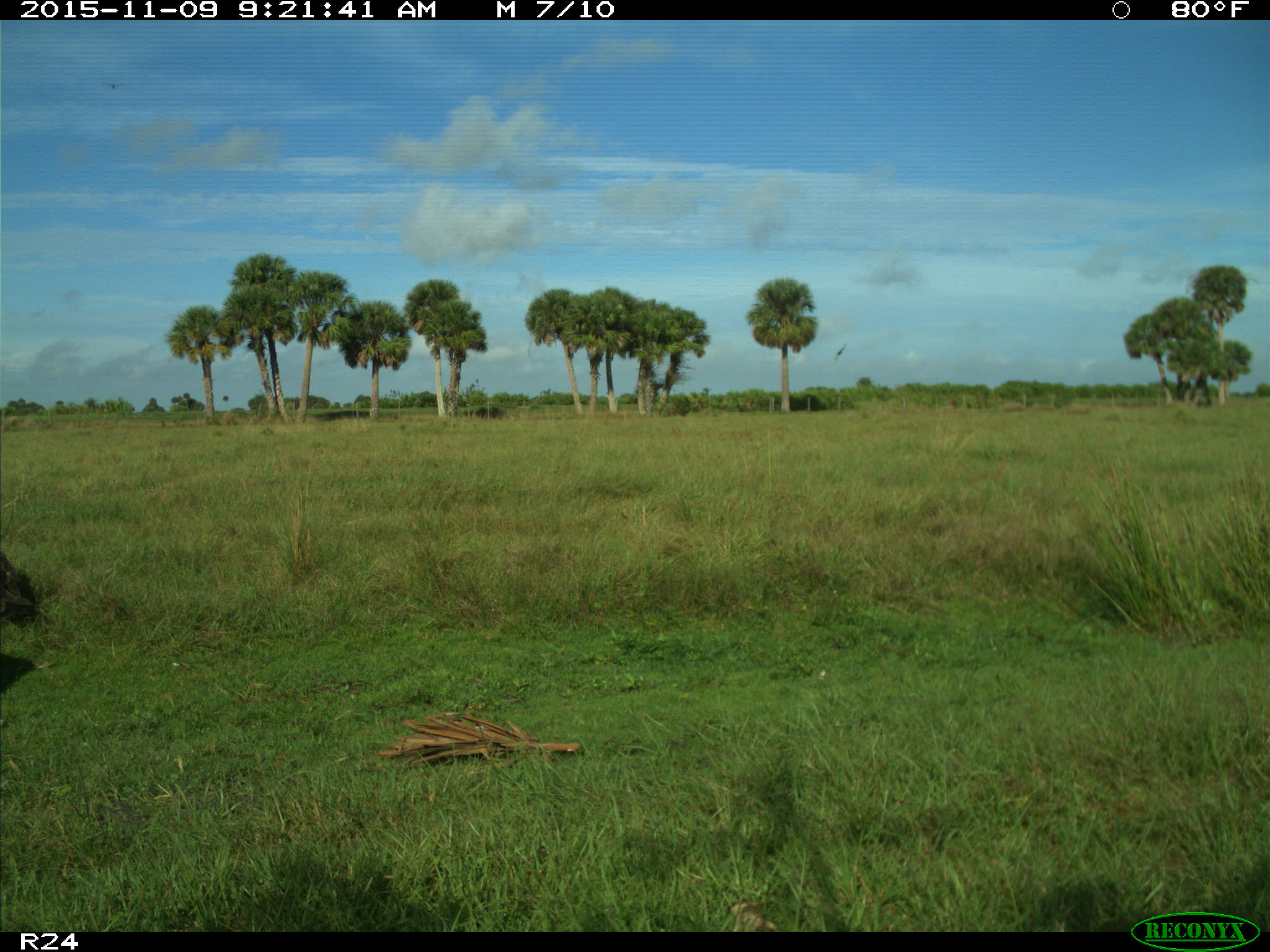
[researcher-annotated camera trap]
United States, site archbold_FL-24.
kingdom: Animalia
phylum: Chordata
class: Aves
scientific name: Aves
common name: birds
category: unidentified bird